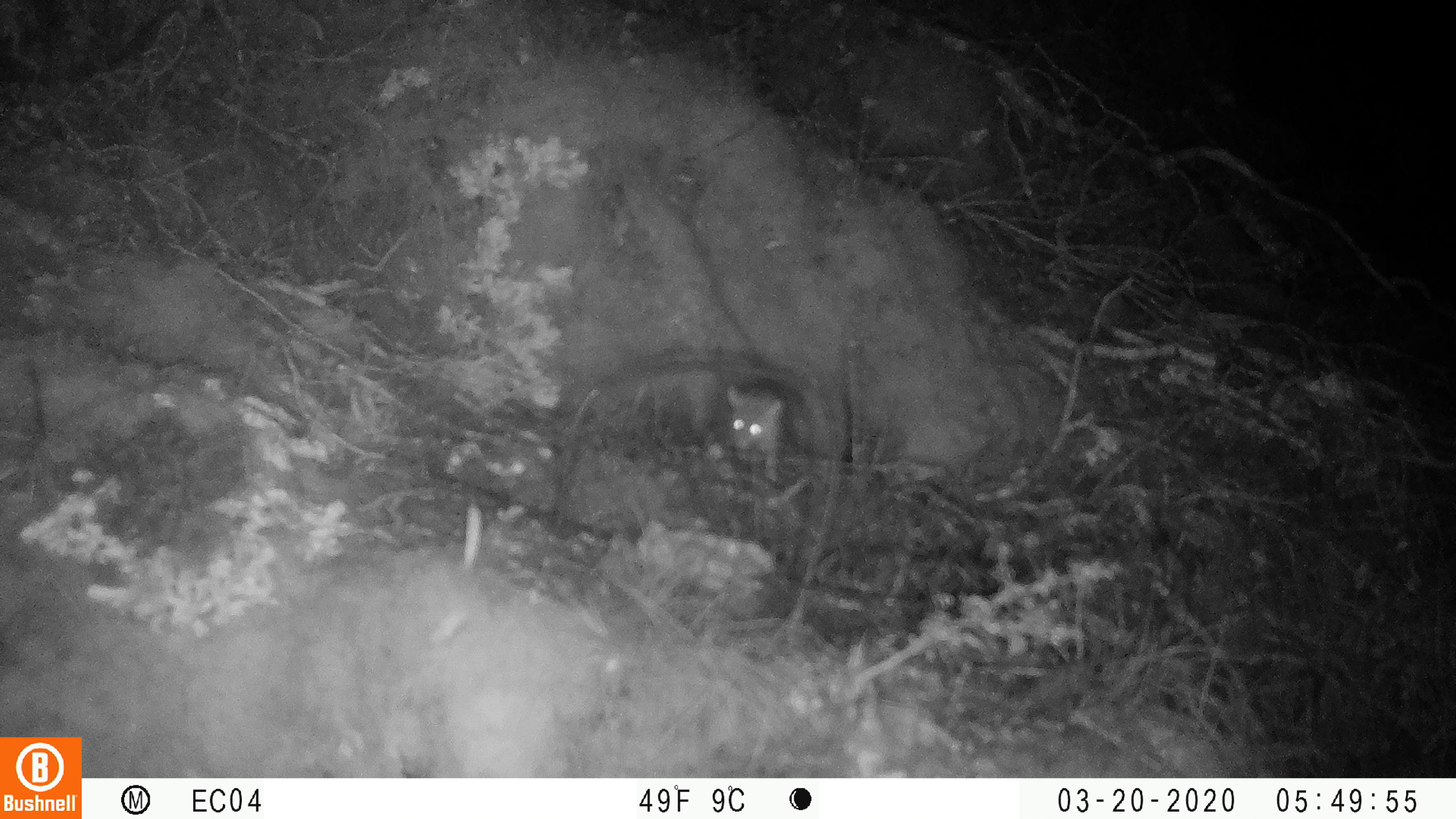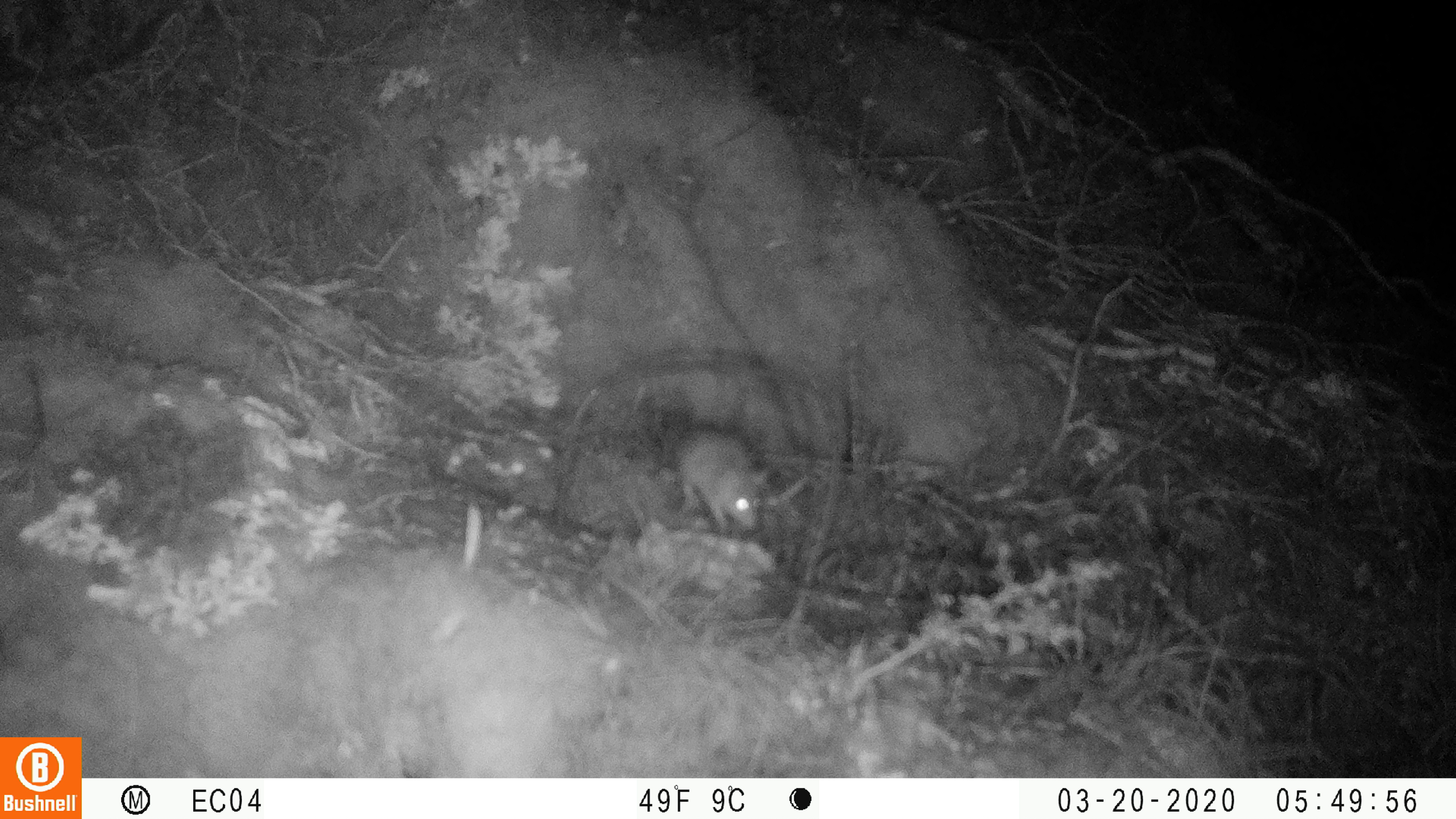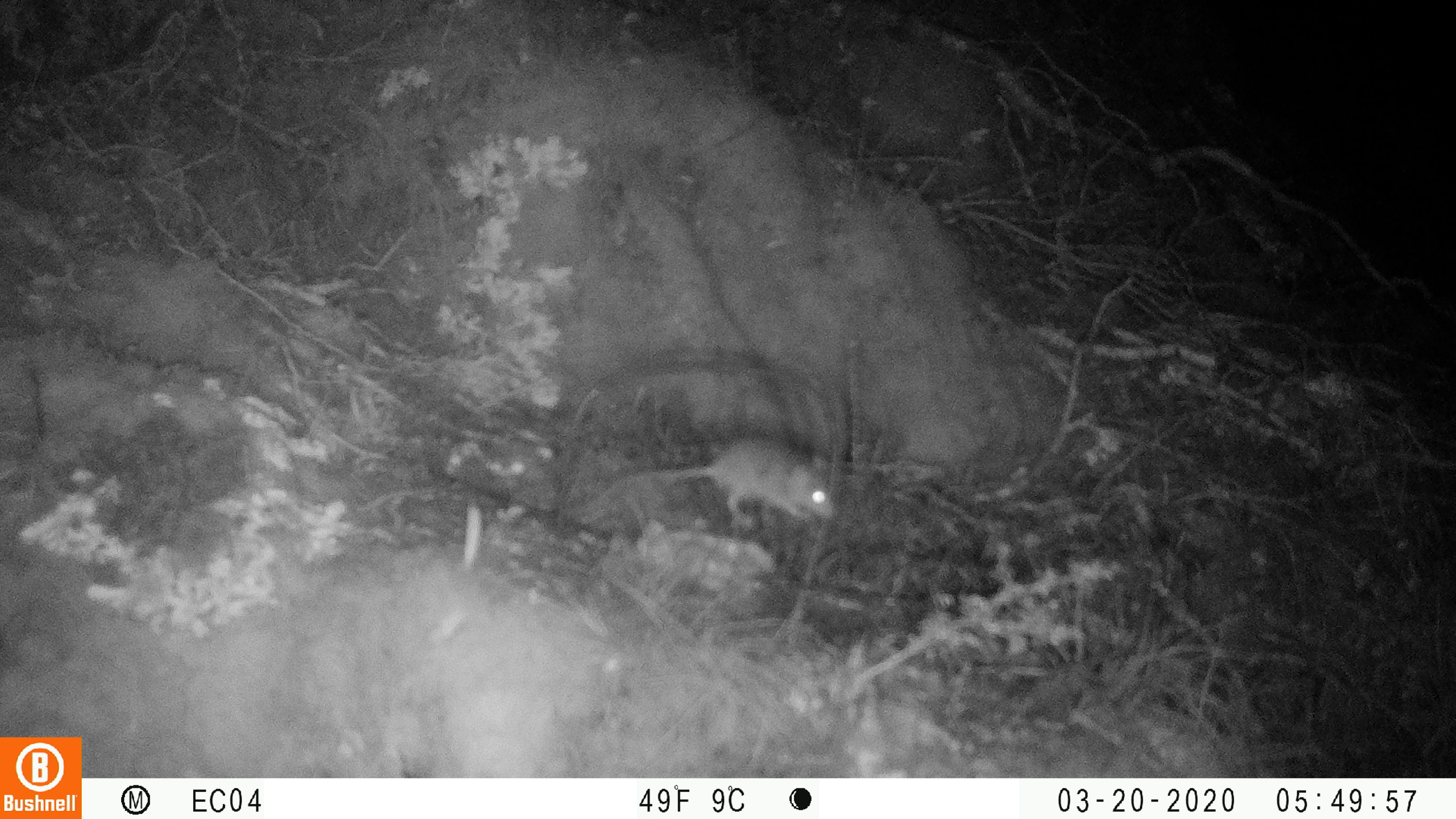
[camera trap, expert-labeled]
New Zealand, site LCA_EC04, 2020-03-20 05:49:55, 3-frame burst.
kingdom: Animalia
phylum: Chordata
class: Mammalia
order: Rodentia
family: Muridae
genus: Mus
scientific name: Mus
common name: mouse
Mouse (Mus).